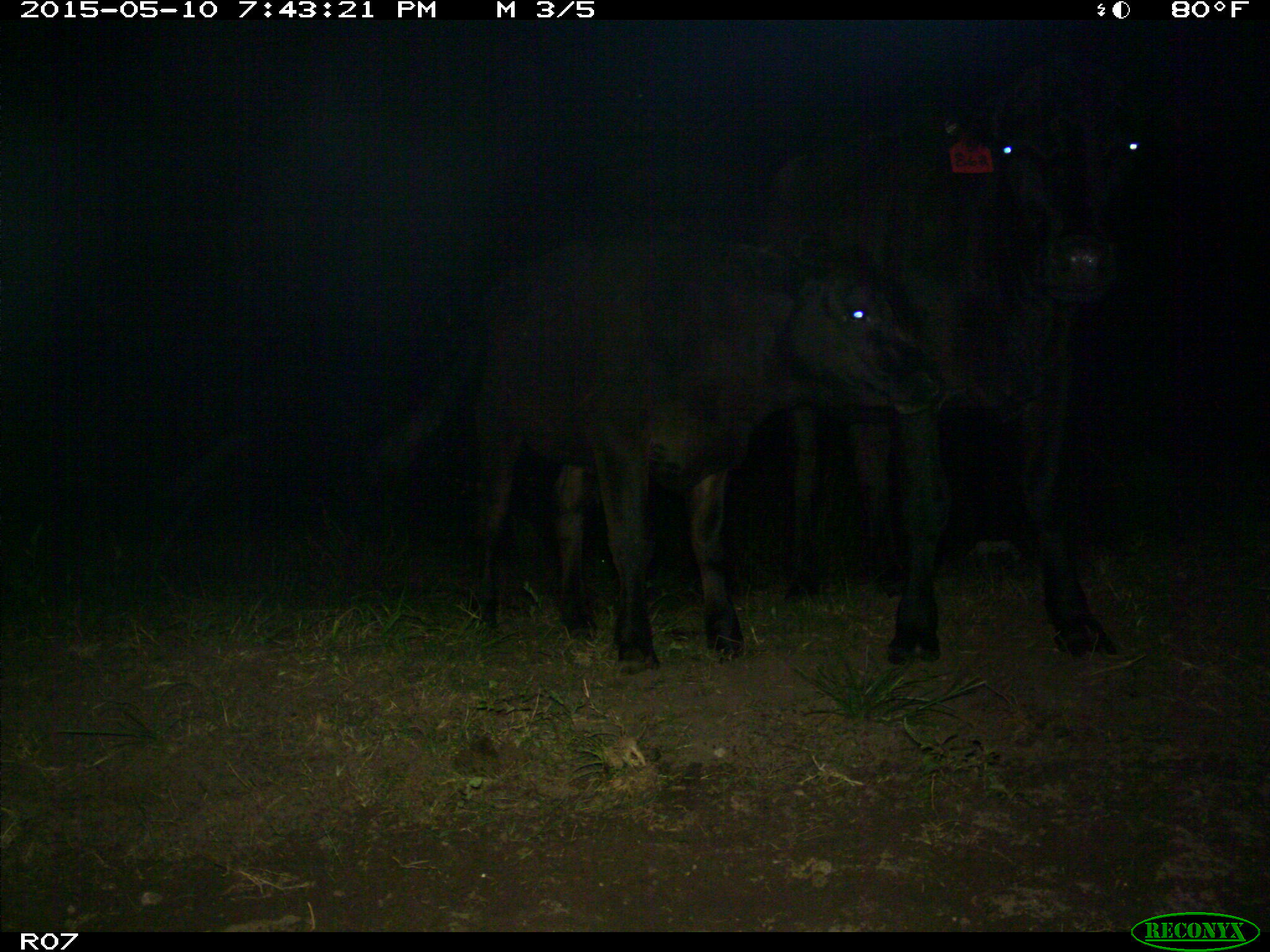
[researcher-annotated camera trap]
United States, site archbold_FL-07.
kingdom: Animalia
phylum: Chordata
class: Mammalia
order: Artiodactyla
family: Bovidae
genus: Bos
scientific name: Bos taurus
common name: domestic cow